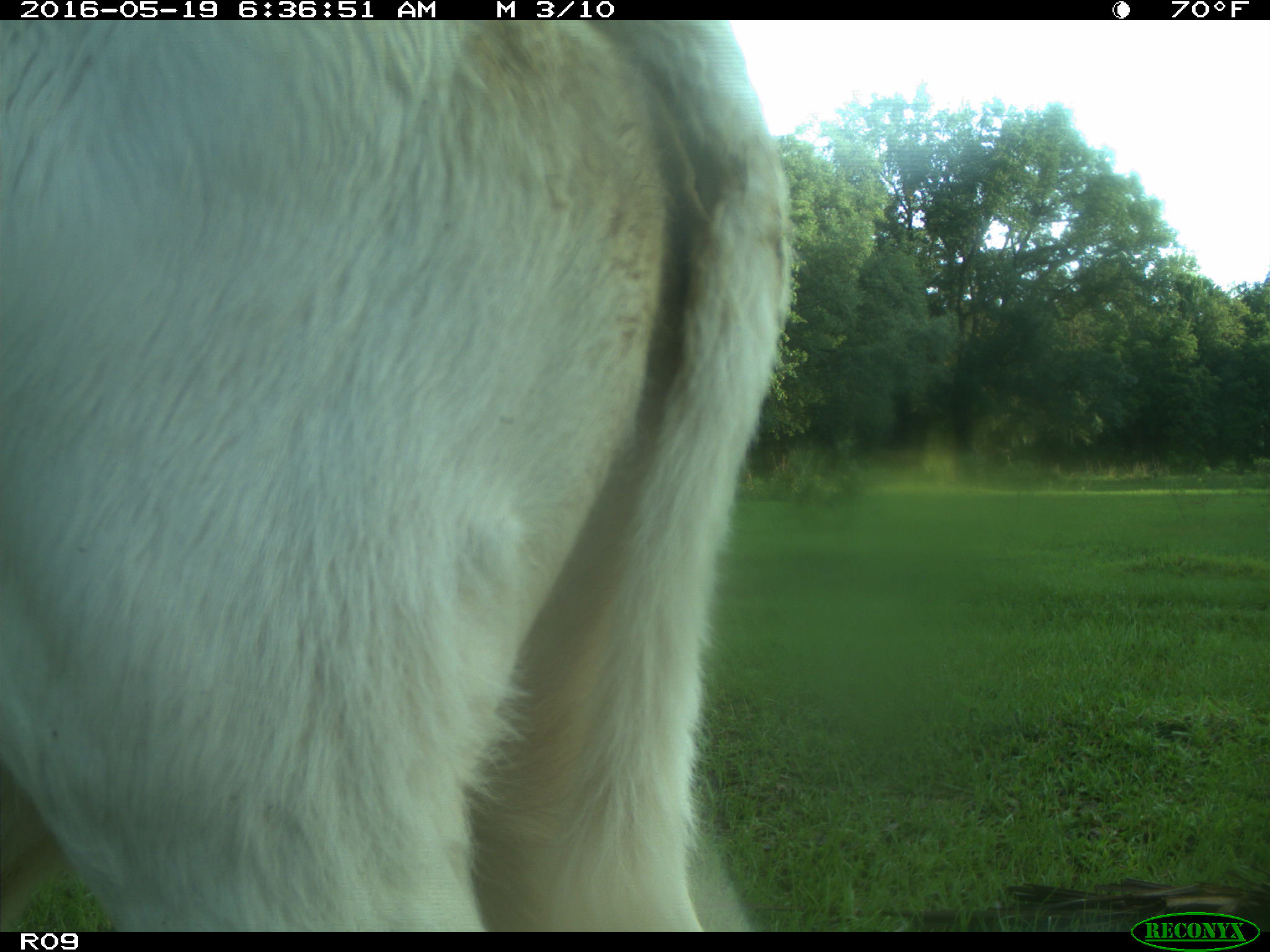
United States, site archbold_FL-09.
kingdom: Animalia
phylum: Chordata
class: Mammalia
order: Artiodactyla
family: Bovidae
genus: Bos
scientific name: Bos taurus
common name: domestic cow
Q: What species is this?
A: Bos taurus (domestic cow).